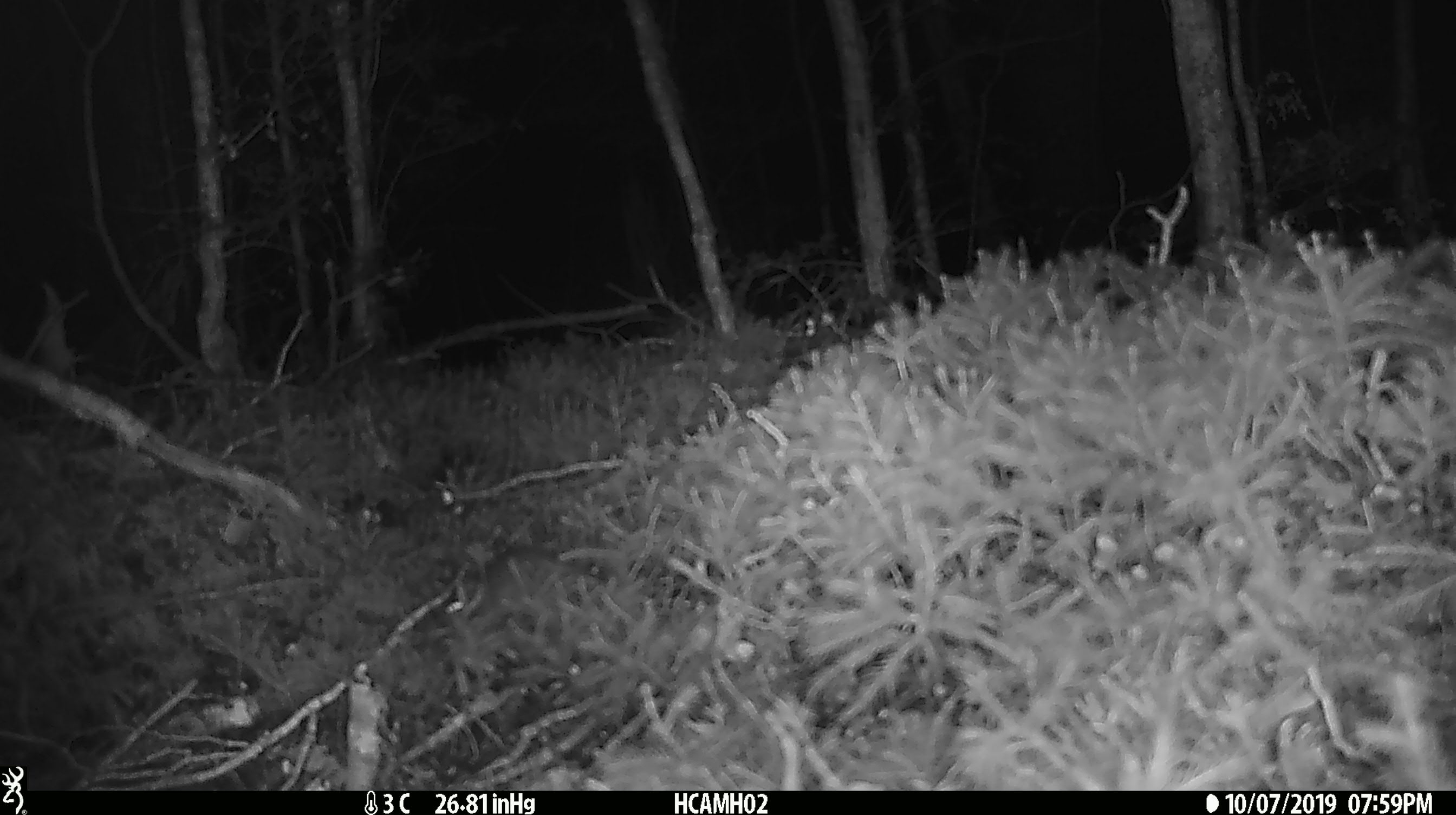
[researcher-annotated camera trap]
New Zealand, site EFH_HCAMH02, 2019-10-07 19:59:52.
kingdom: Animalia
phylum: Chordata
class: Mammalia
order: Rodentia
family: Muridae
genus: Mus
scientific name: Mus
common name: mouse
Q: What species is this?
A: Mouse (Mus).